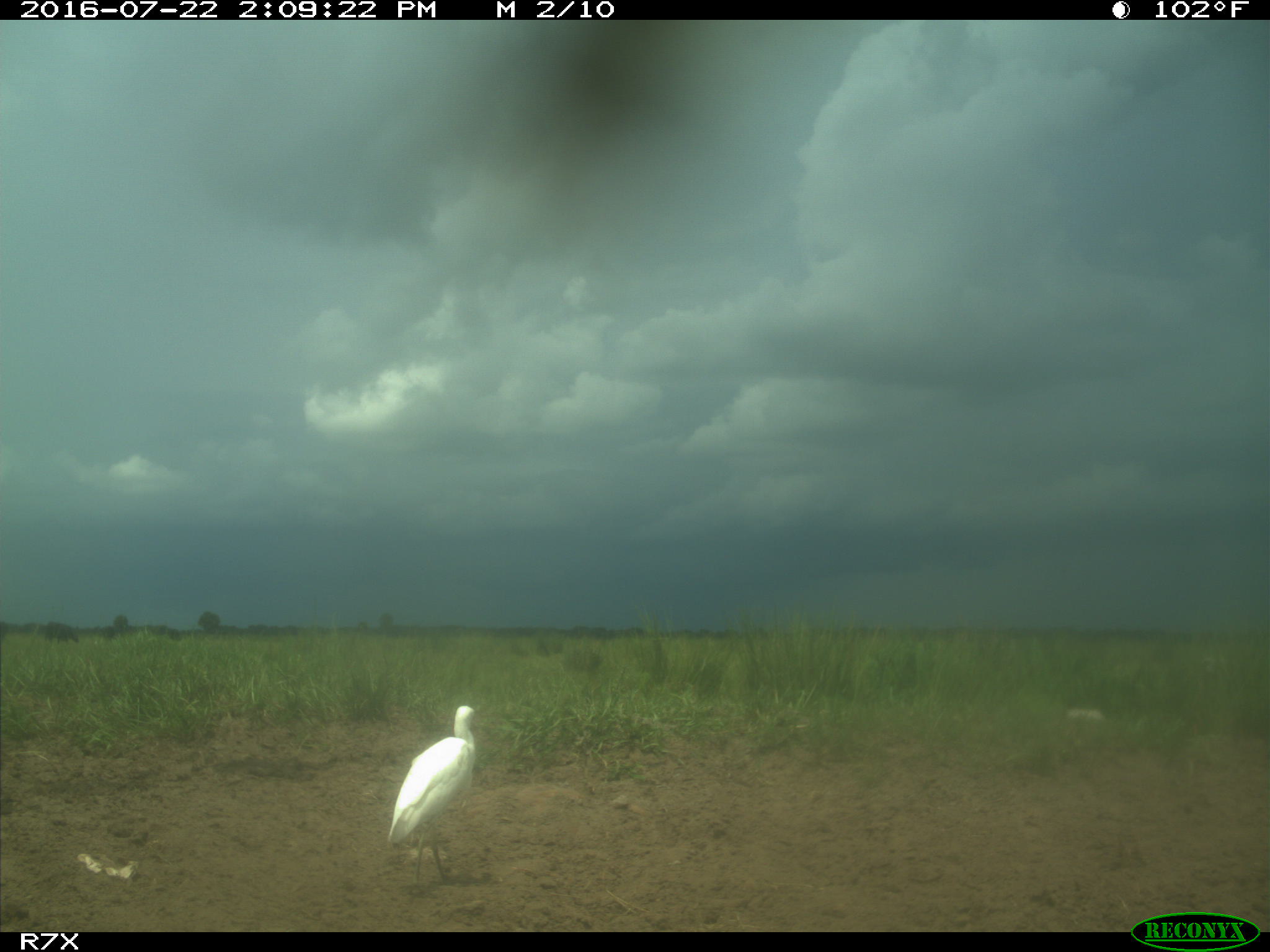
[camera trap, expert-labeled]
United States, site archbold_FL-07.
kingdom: Animalia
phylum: Chordata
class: Mammalia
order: Artiodactyla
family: Bovidae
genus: Bos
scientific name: Bos taurus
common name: domestic cow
Bos taurus (domestic cow).